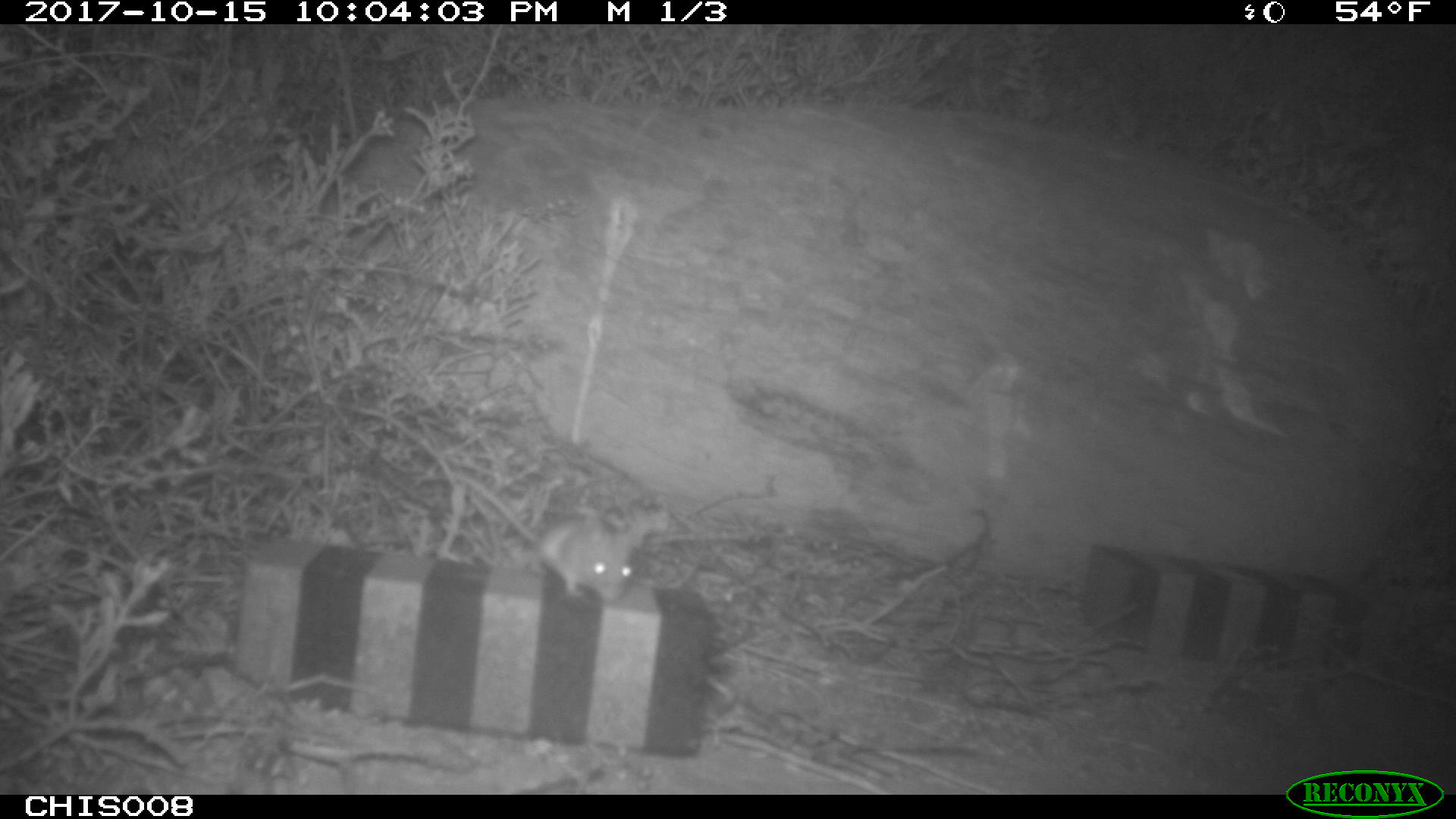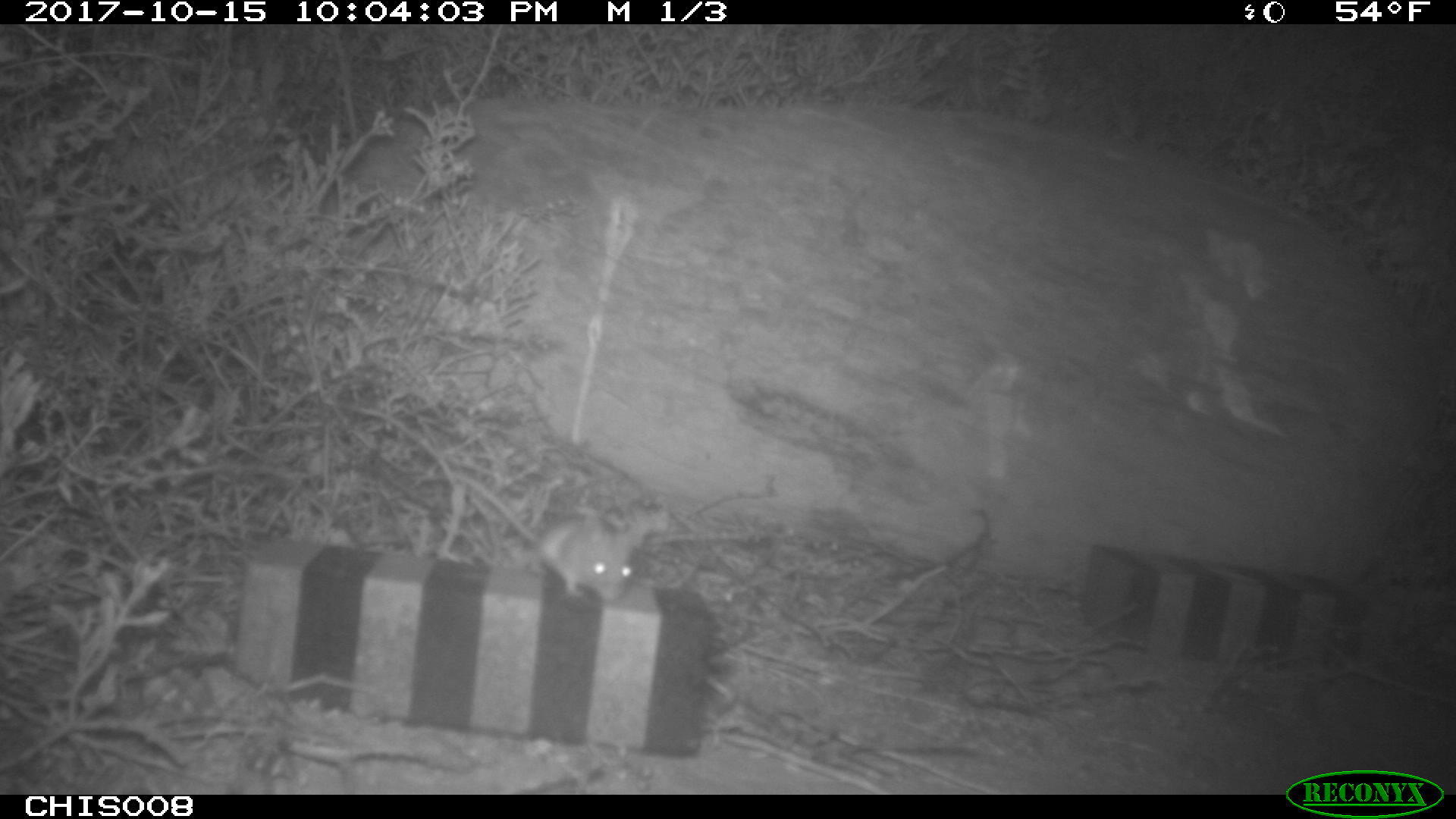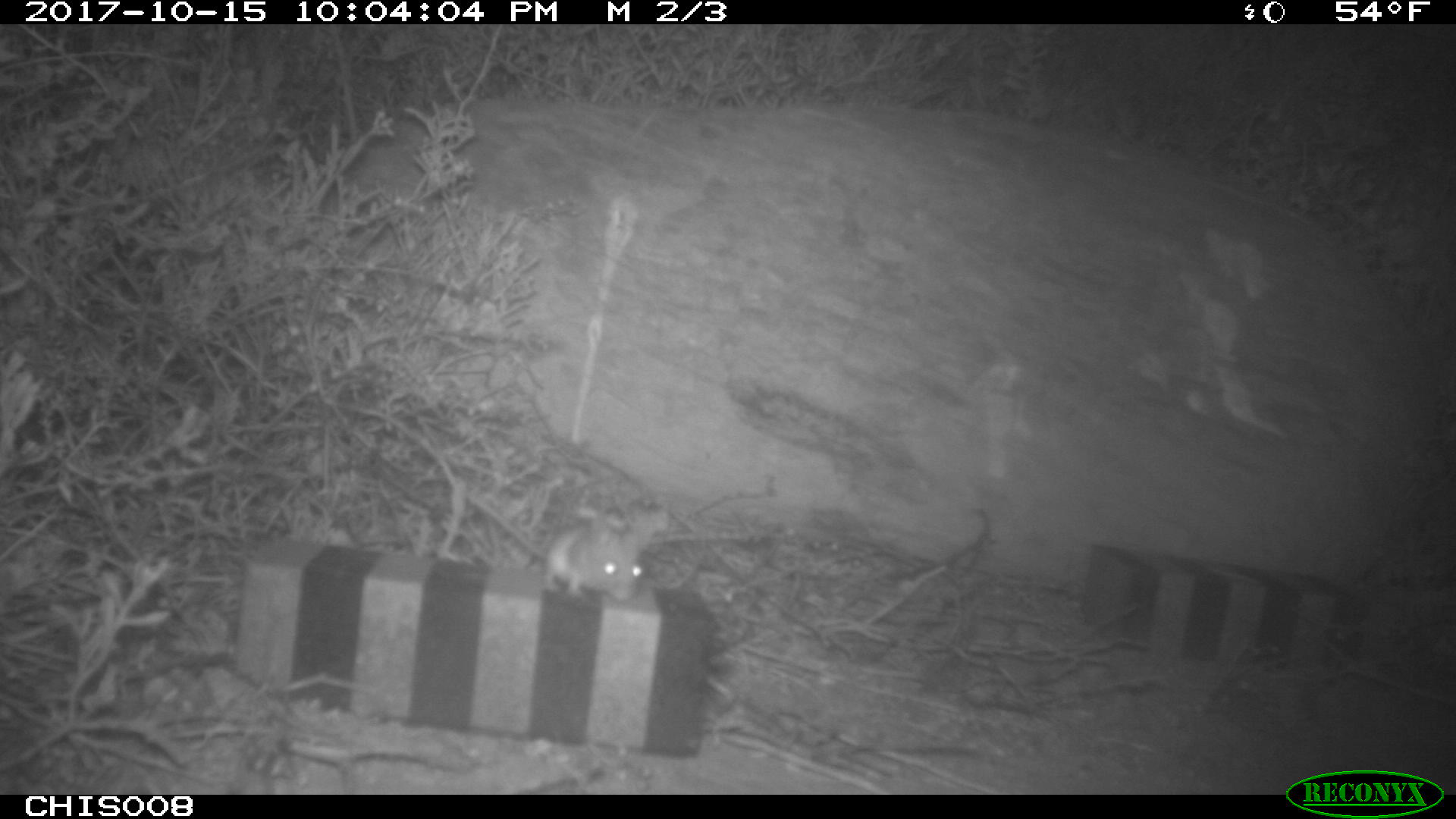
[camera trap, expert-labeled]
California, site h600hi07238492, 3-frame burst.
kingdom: Animalia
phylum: Chordata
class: Mammalia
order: Rodentia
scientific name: Rodentia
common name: rodent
Rodent (Rodentia).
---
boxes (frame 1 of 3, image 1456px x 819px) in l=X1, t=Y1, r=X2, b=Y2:
rodent: l=425, t=473, r=632, b=598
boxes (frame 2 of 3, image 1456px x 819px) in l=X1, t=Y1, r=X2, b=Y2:
rodent: l=452, t=472, r=643, b=603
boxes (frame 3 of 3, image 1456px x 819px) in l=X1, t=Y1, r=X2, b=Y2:
rodent: l=463, t=495, r=642, b=604